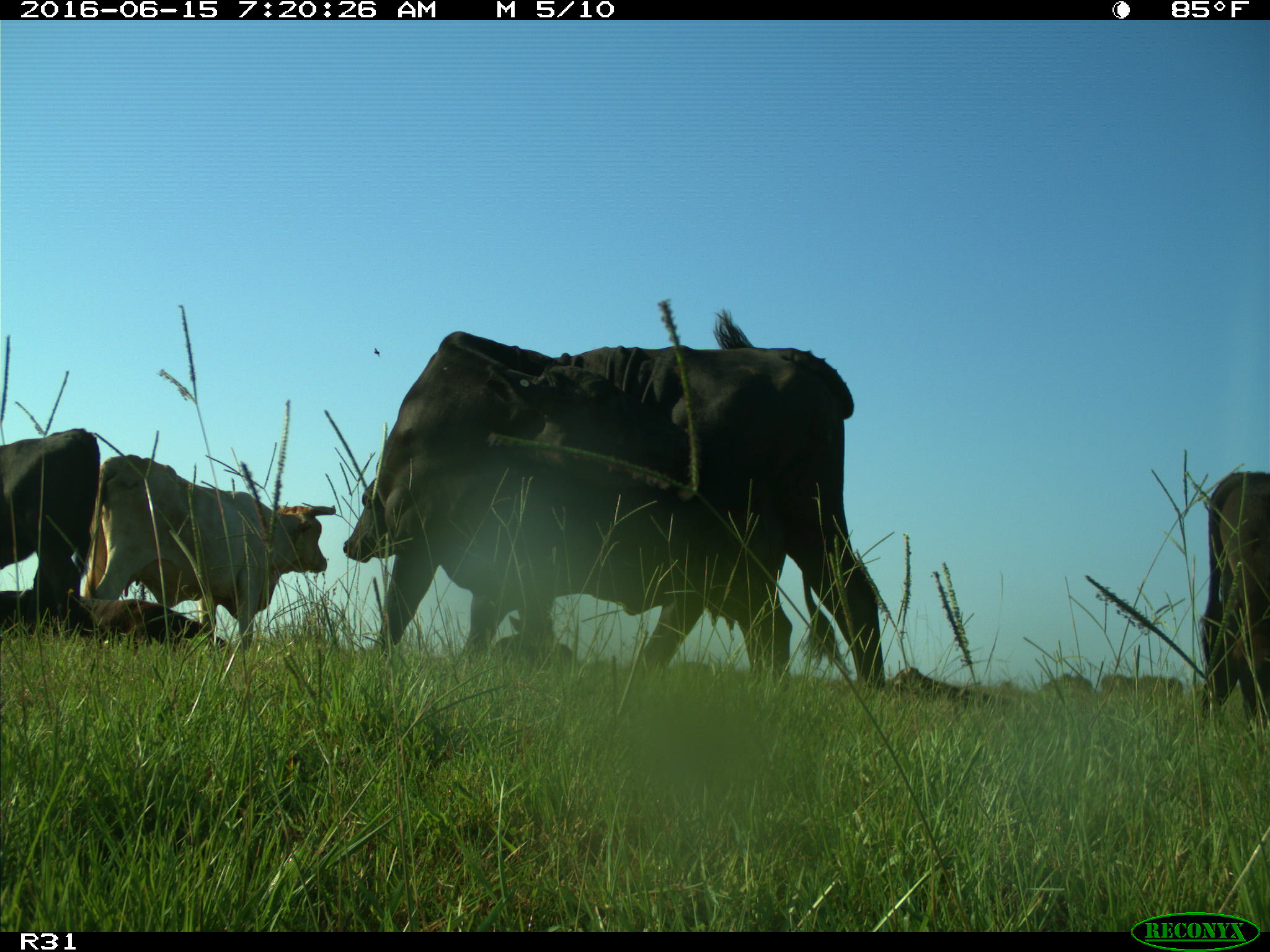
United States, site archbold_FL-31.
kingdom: Animalia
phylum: Chordata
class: Mammalia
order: Artiodactyla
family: Bovidae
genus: Bos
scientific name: Bos taurus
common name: domestic cow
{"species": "Bos taurus (domestic cow)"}